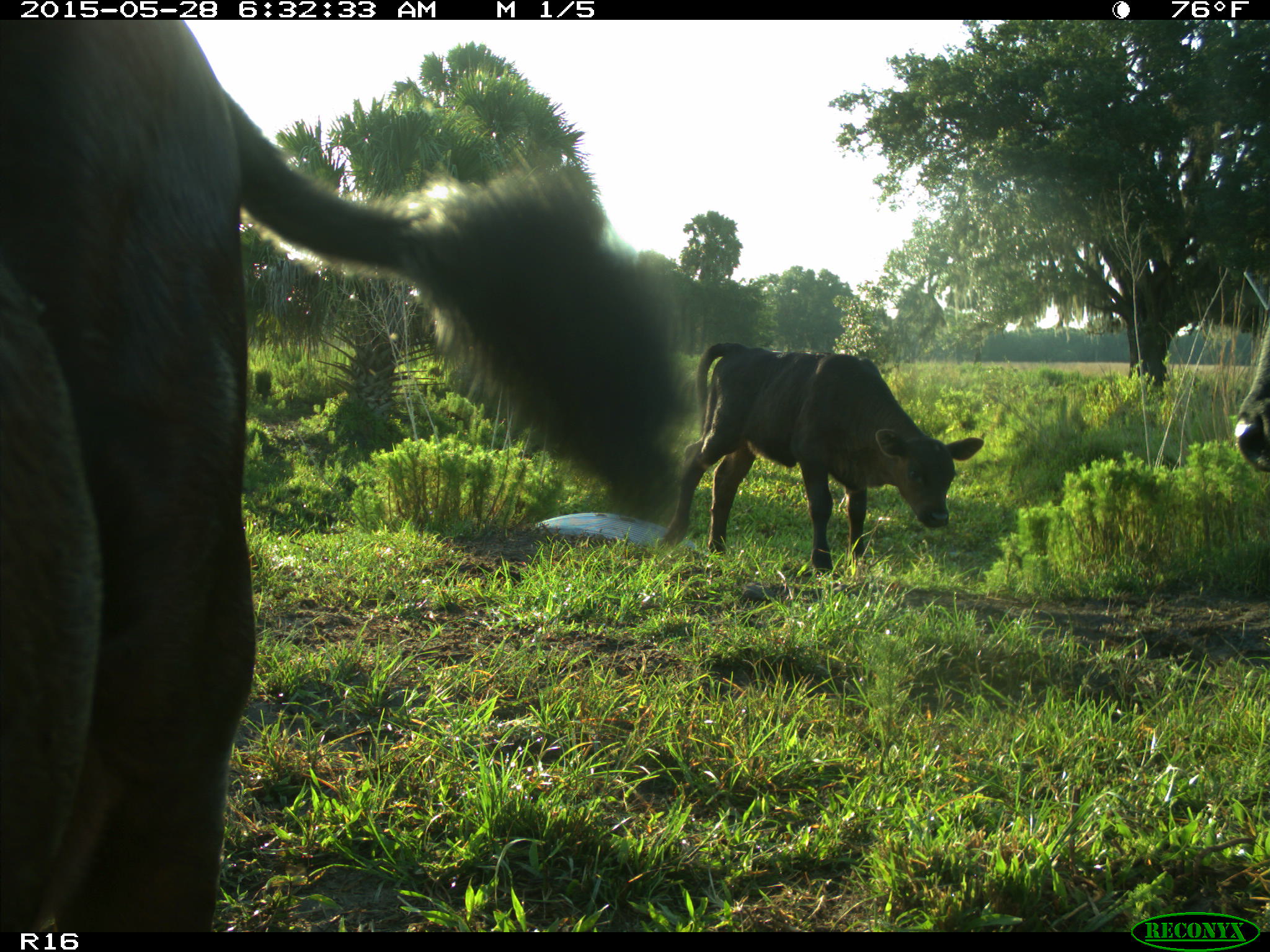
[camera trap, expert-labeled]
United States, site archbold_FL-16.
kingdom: Animalia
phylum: Chordata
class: Mammalia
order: Artiodactyla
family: Bovidae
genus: Bos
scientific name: Bos taurus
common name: domestic cow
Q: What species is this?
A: Bos taurus (domestic cow).